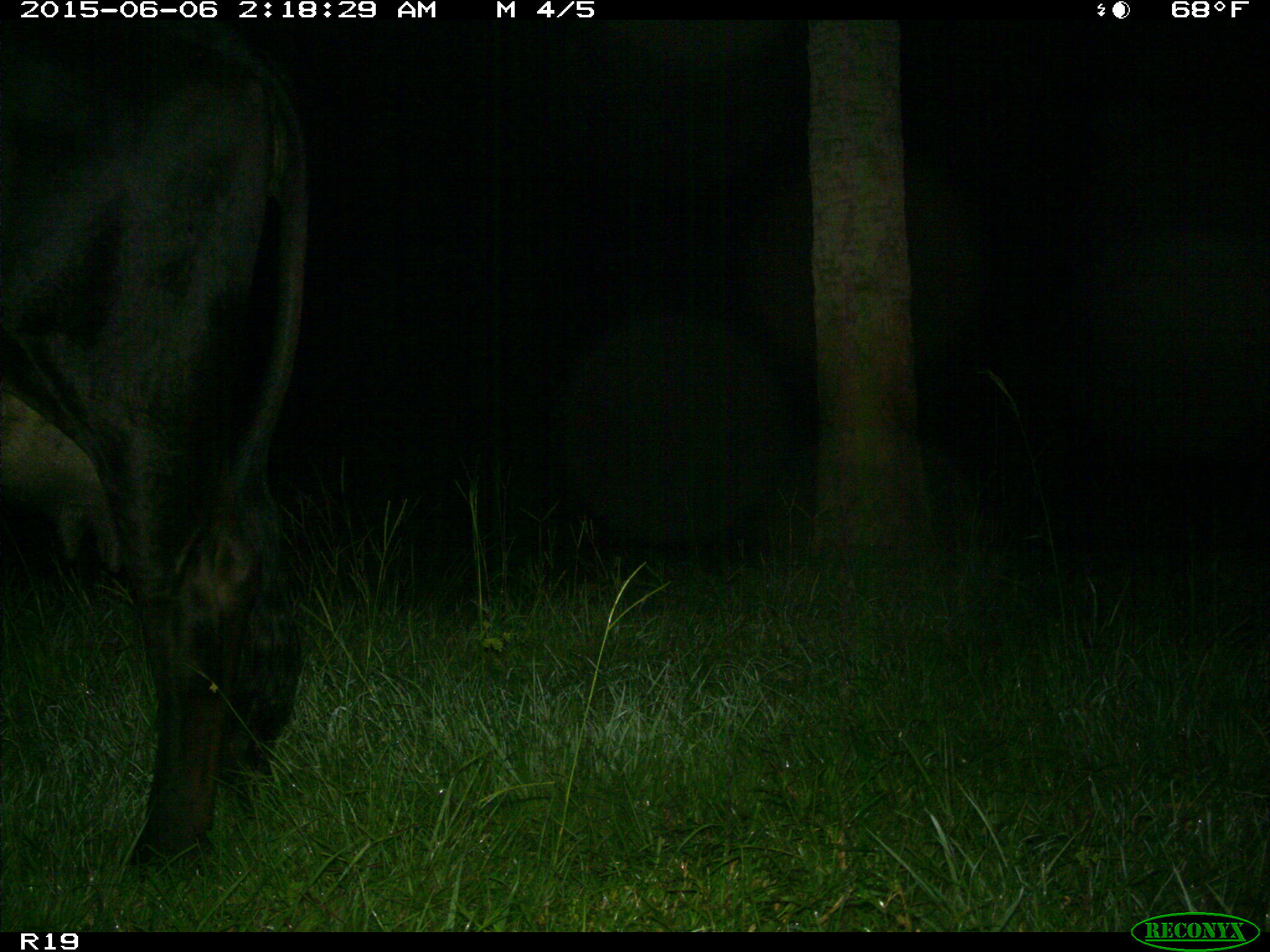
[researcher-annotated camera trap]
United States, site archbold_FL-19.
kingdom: Animalia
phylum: Chordata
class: Mammalia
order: Artiodactyla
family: Bovidae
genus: Bos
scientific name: Bos taurus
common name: domestic cow